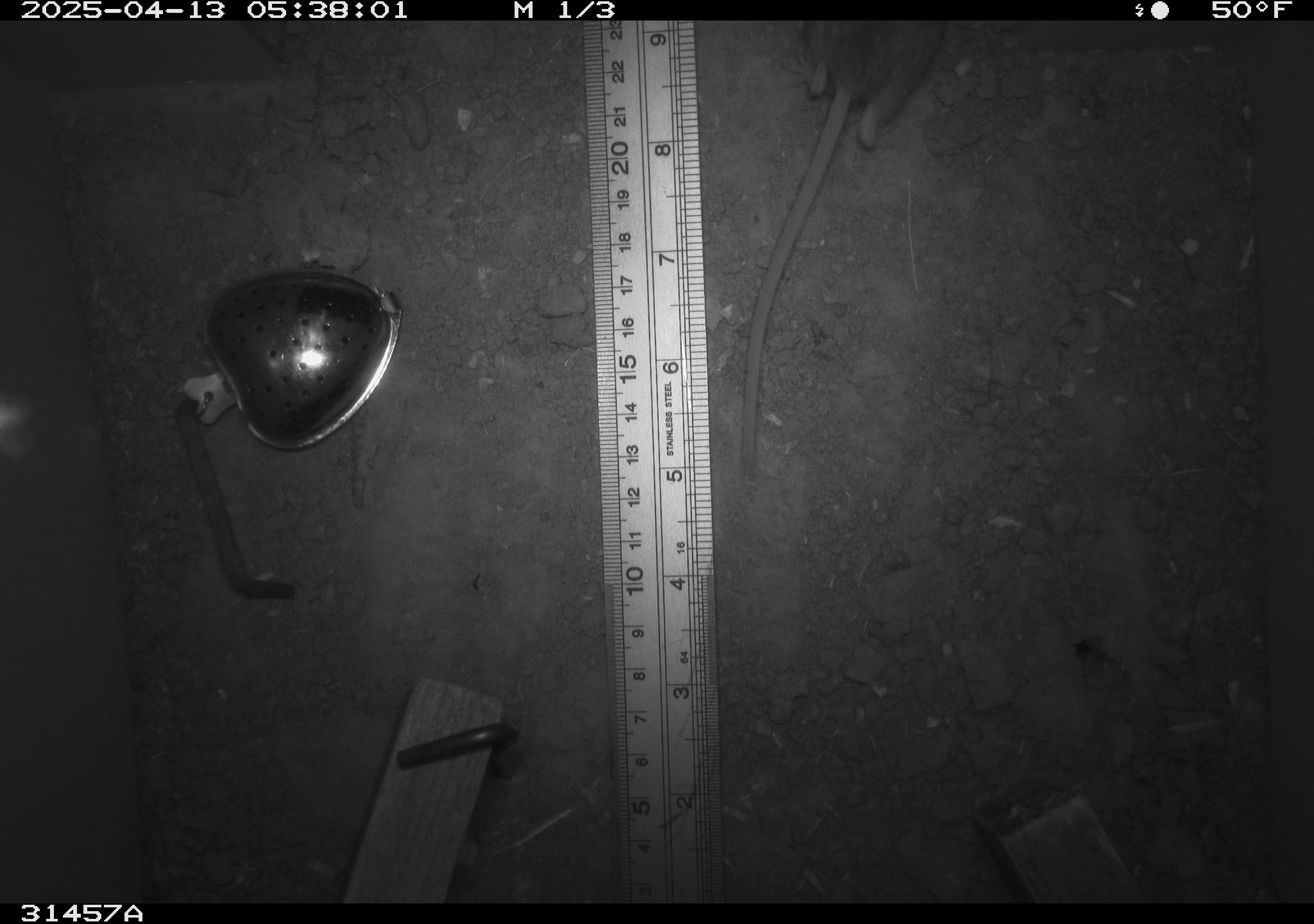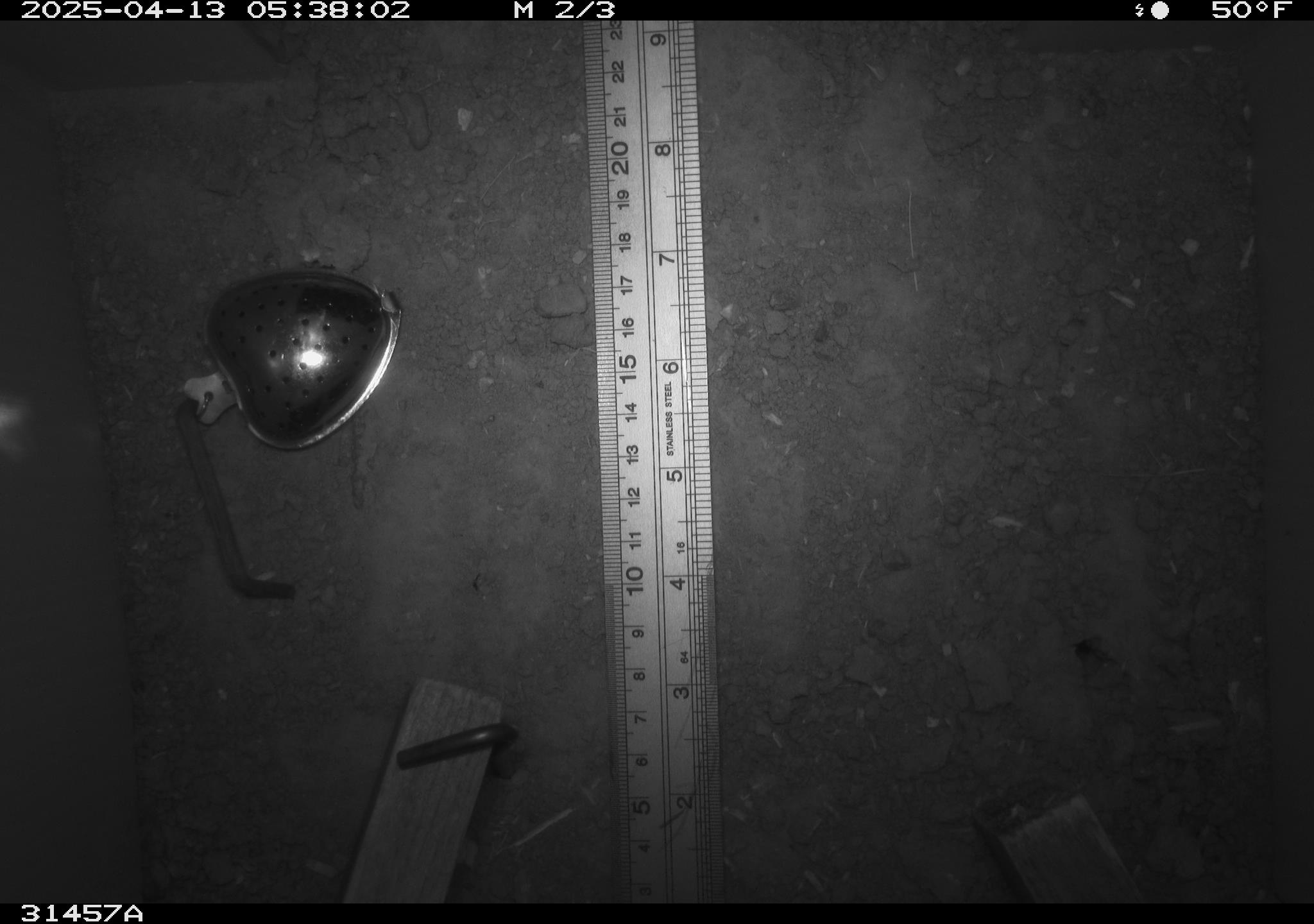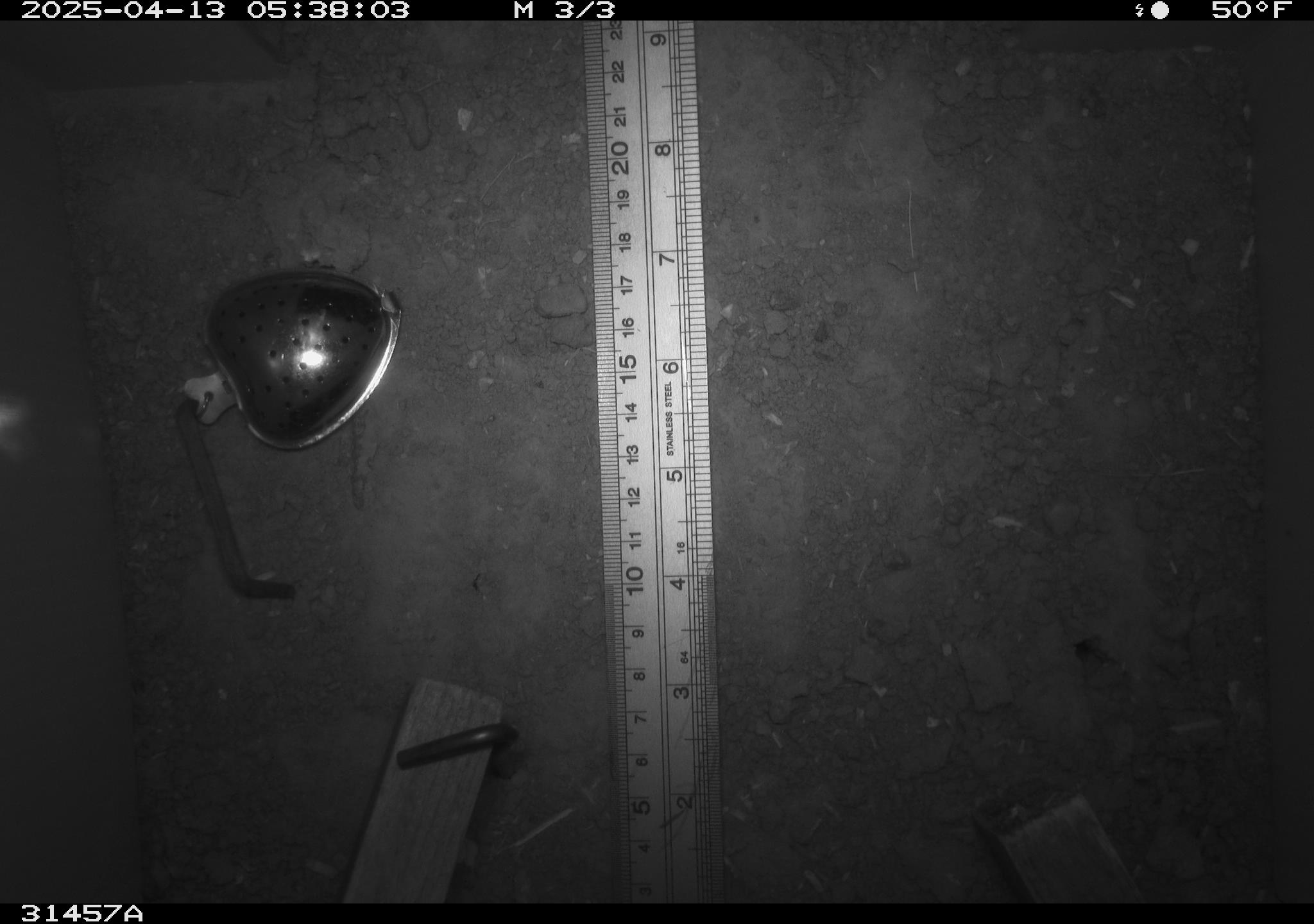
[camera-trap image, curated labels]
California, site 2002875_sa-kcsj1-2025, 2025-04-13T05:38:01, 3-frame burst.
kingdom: Animalia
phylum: Chordata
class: Mammalia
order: Rodentia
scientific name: Rodentia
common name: rodent